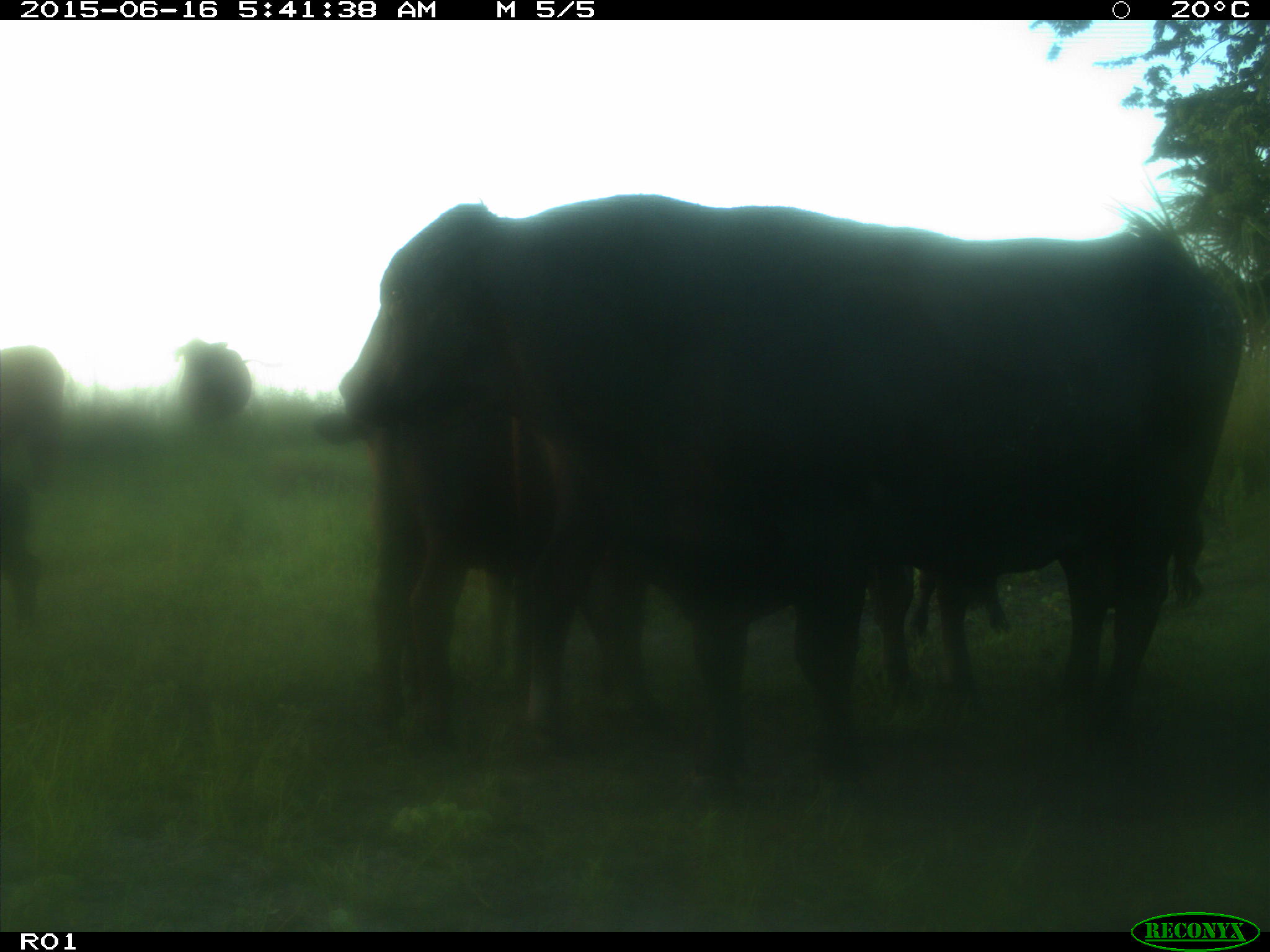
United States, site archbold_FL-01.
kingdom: Animalia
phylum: Chordata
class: Mammalia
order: Artiodactyla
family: Bovidae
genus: Bos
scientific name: Bos taurus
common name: domestic cow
Bos taurus (domestic cow).